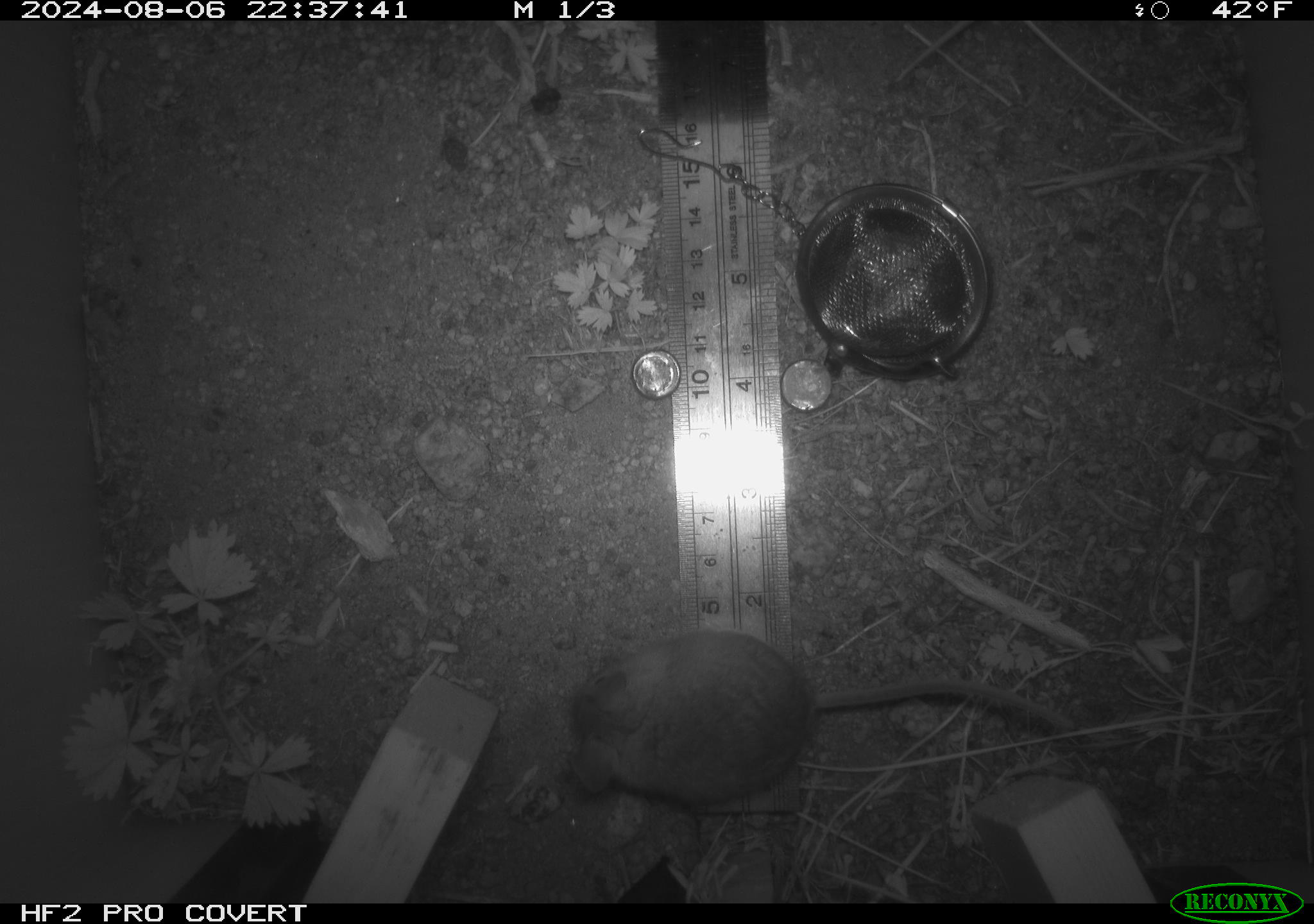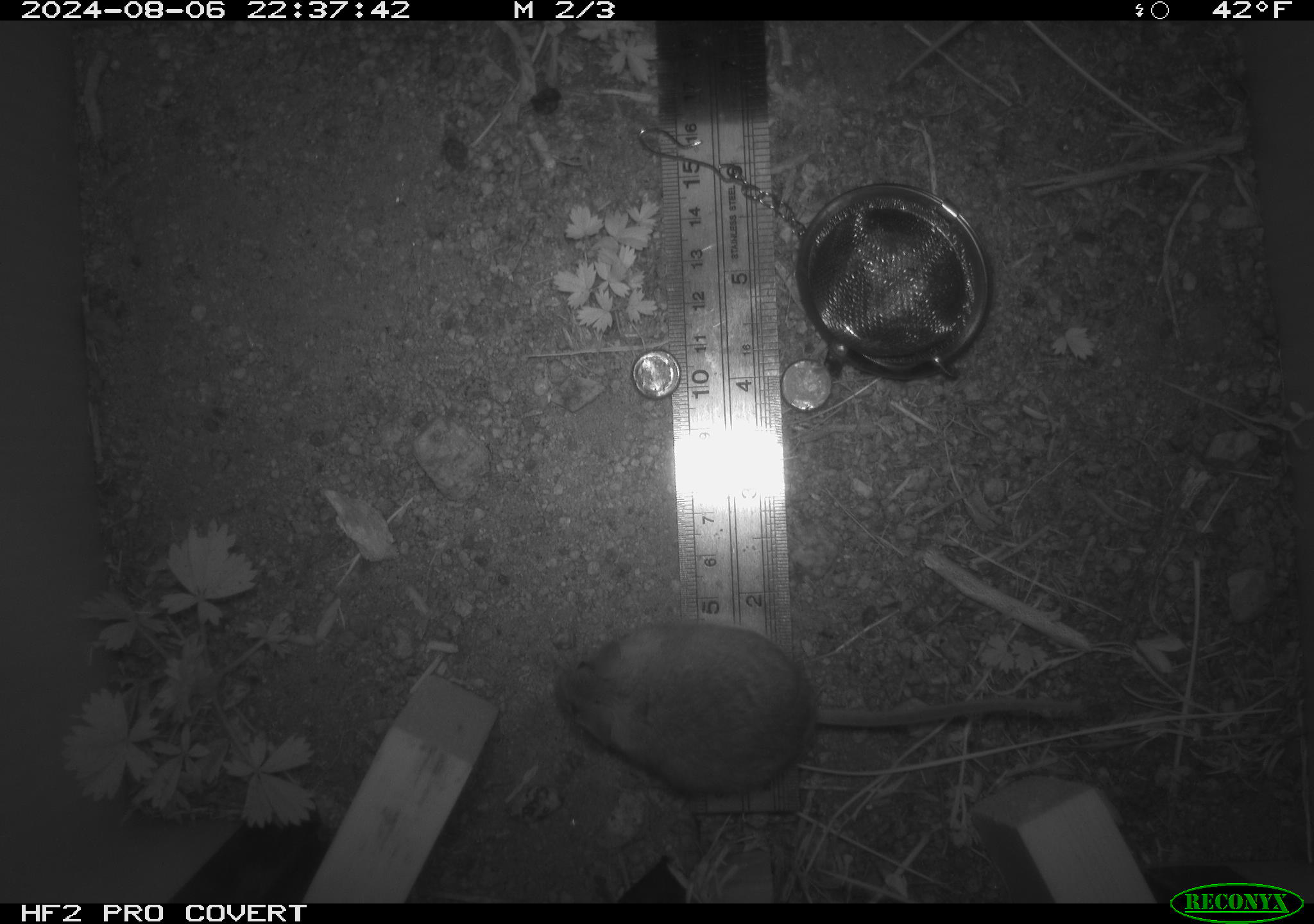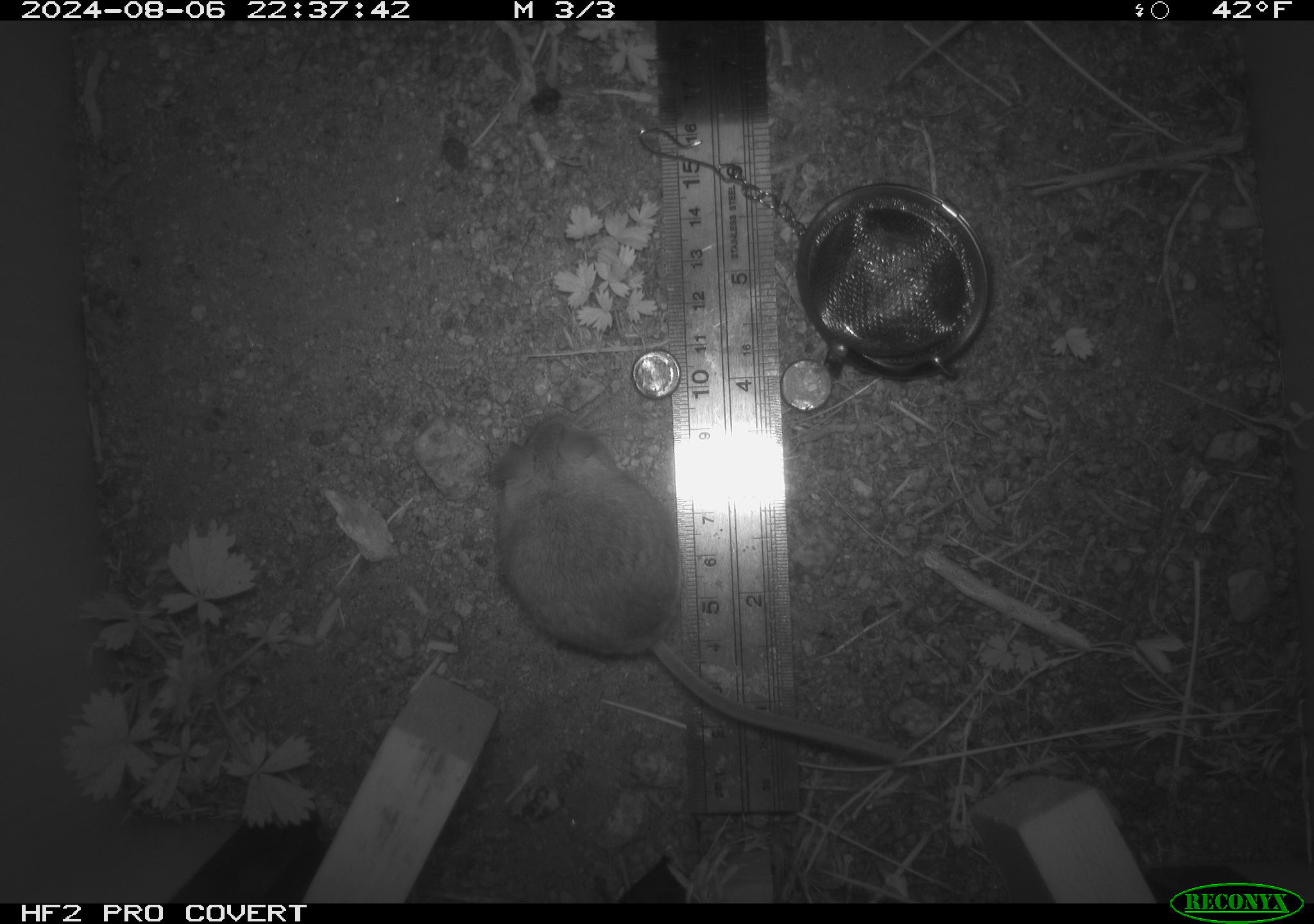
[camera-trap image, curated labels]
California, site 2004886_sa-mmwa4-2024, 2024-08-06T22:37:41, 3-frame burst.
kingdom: Animalia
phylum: Chordata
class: Mammalia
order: Rodentia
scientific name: Rodentia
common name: mouse species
Mouse species (Rodentia).